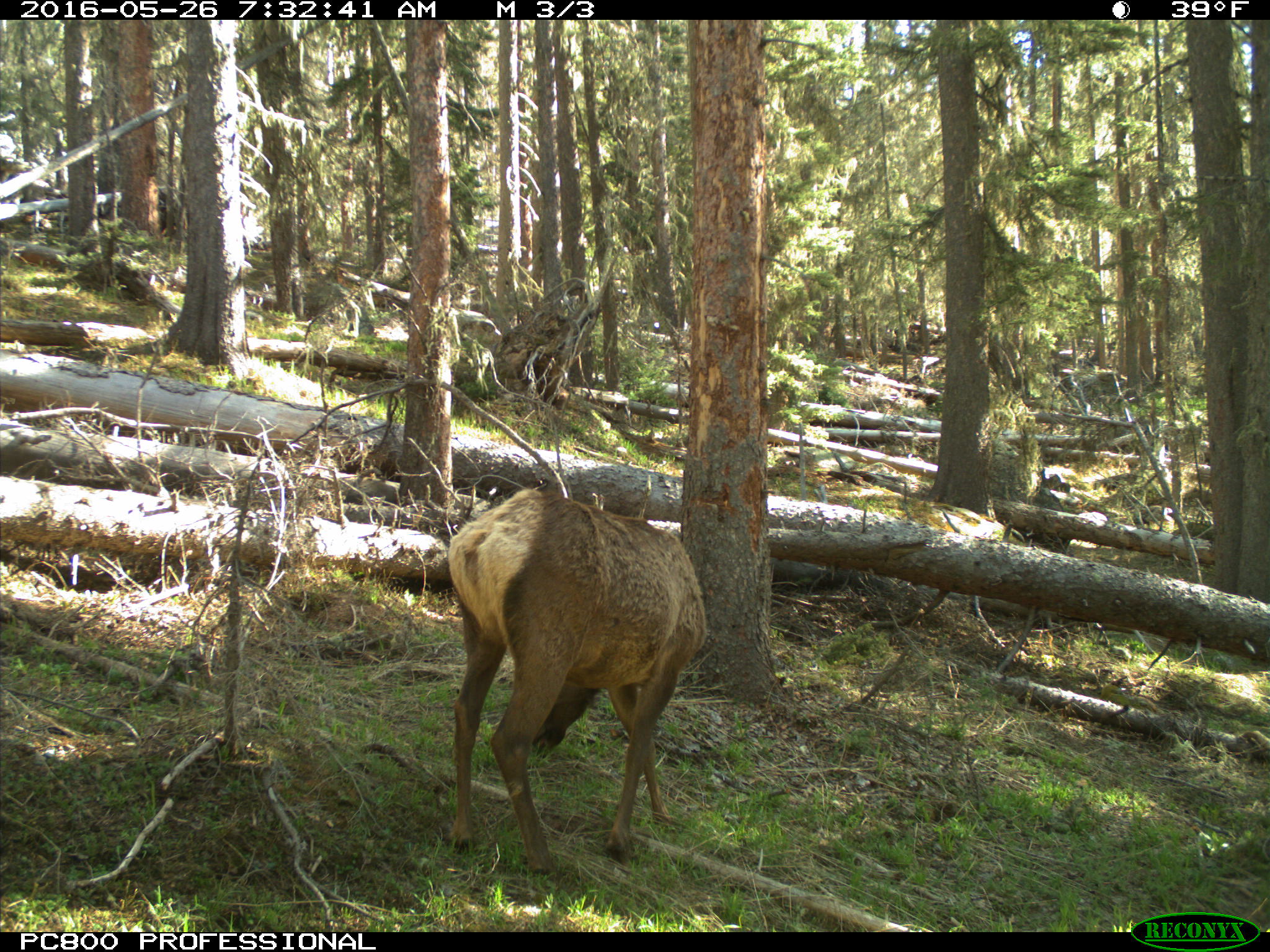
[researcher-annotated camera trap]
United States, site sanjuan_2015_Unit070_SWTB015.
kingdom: Animalia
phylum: Chordata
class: Mammalia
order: Artiodactyla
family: Cervidae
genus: Cervus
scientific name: Cervus elaphus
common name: red deer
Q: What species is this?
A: Cervus elaphus (red deer).